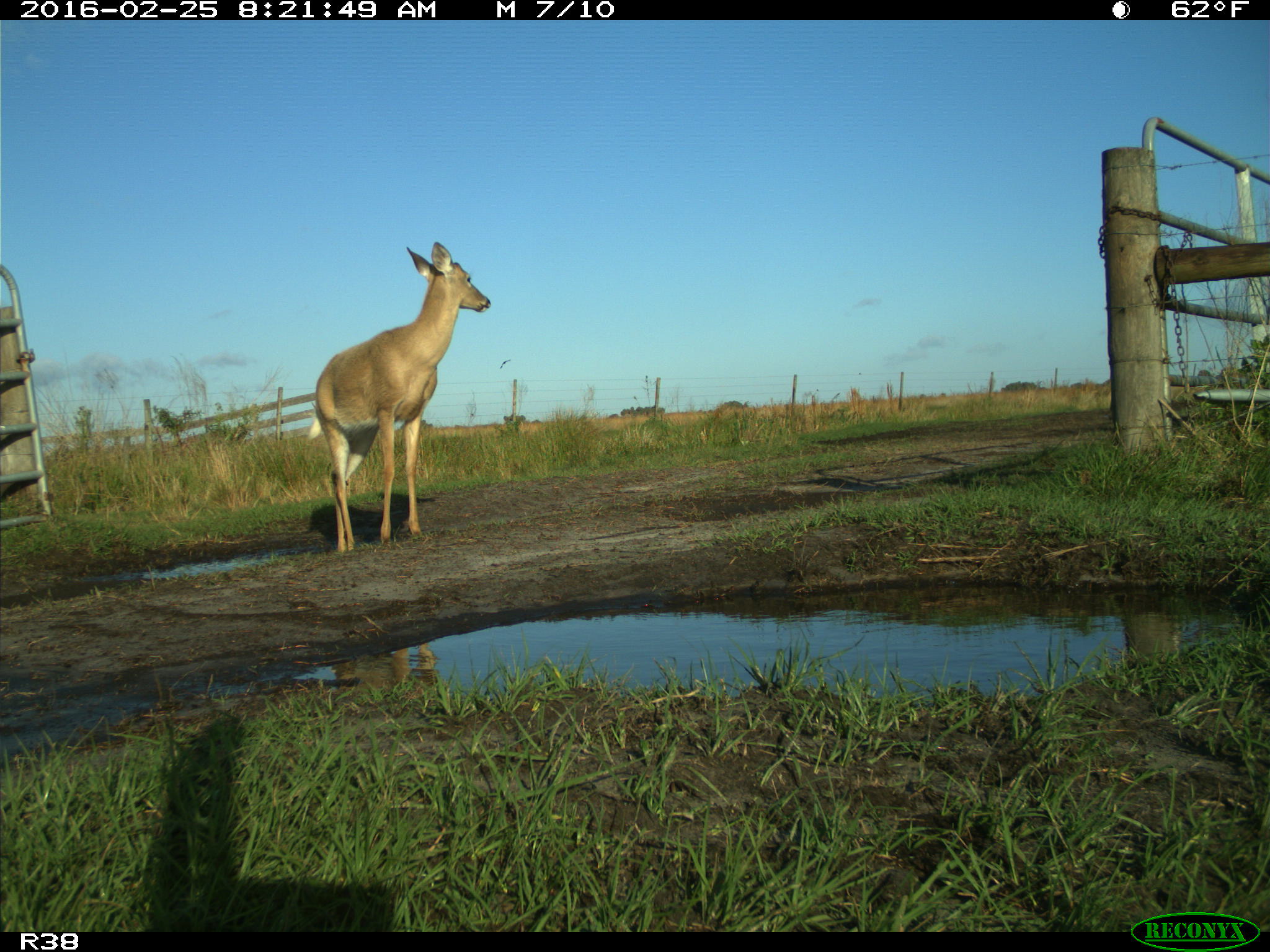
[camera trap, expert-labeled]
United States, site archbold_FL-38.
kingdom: Animalia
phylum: Chordata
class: Mammalia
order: Artiodactyla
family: Cervidae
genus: Odocoileus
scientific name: Odocoileus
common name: deer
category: unidentified deer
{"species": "unidentified deer (deer) (Odocoileus)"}